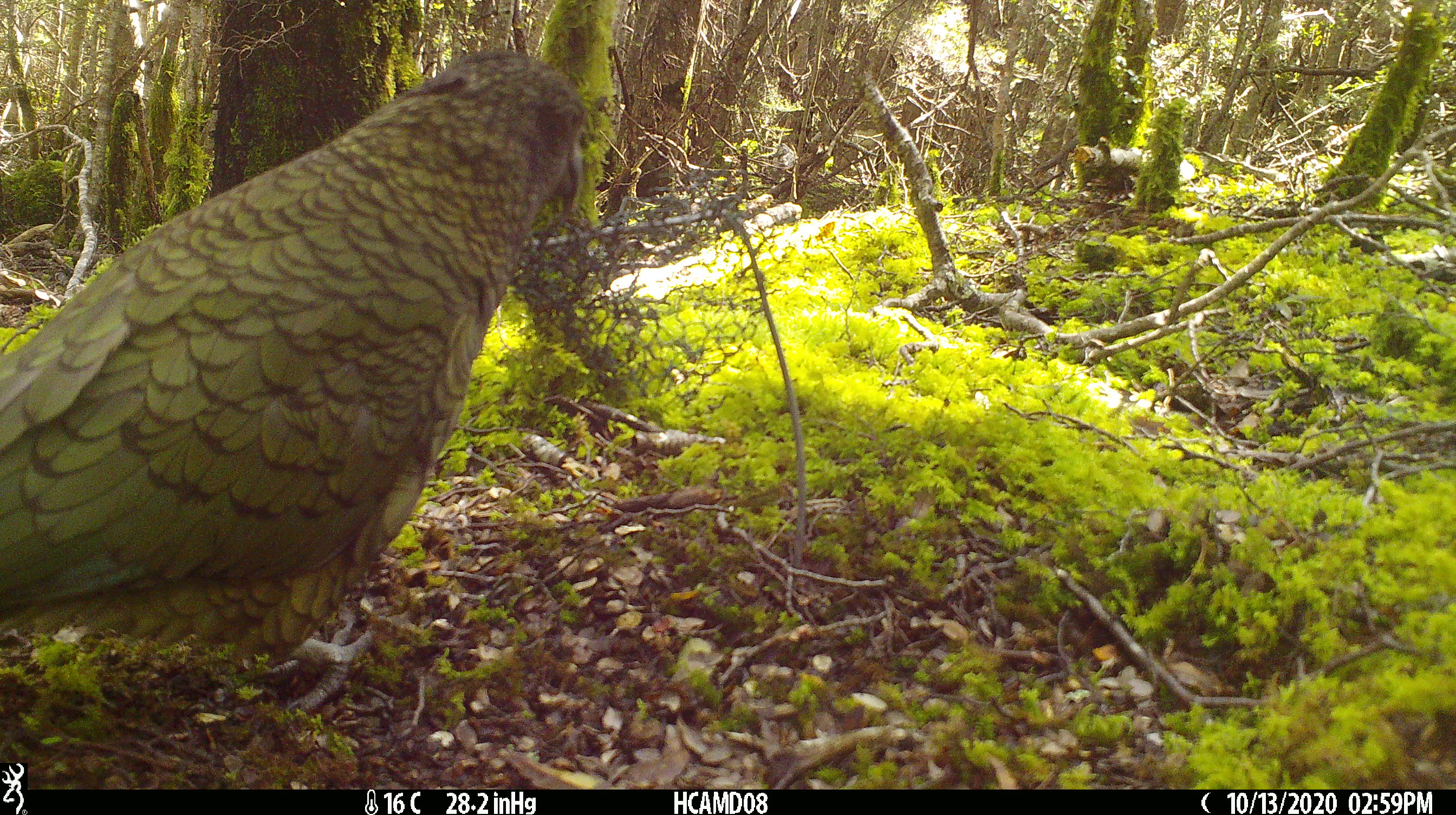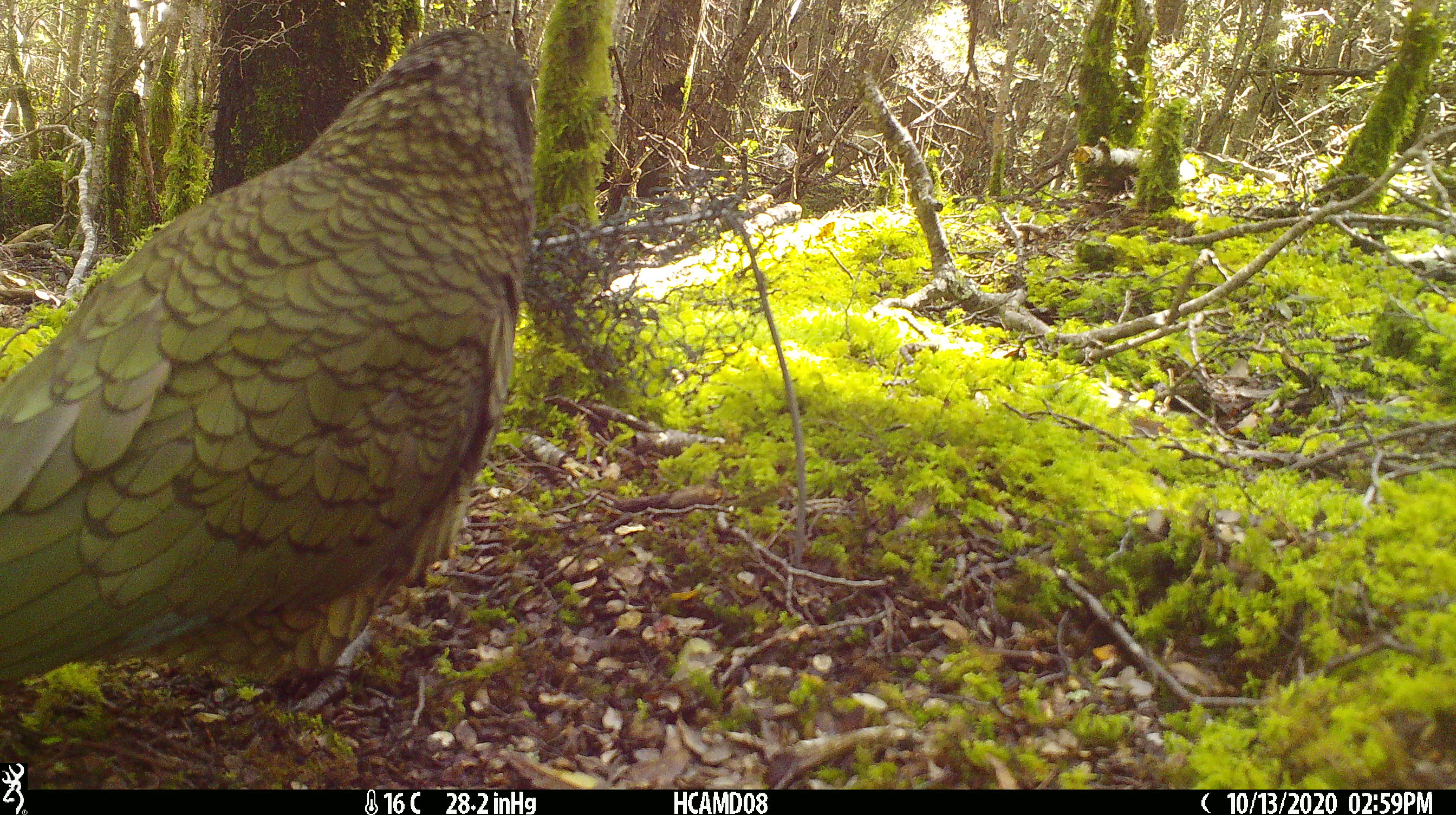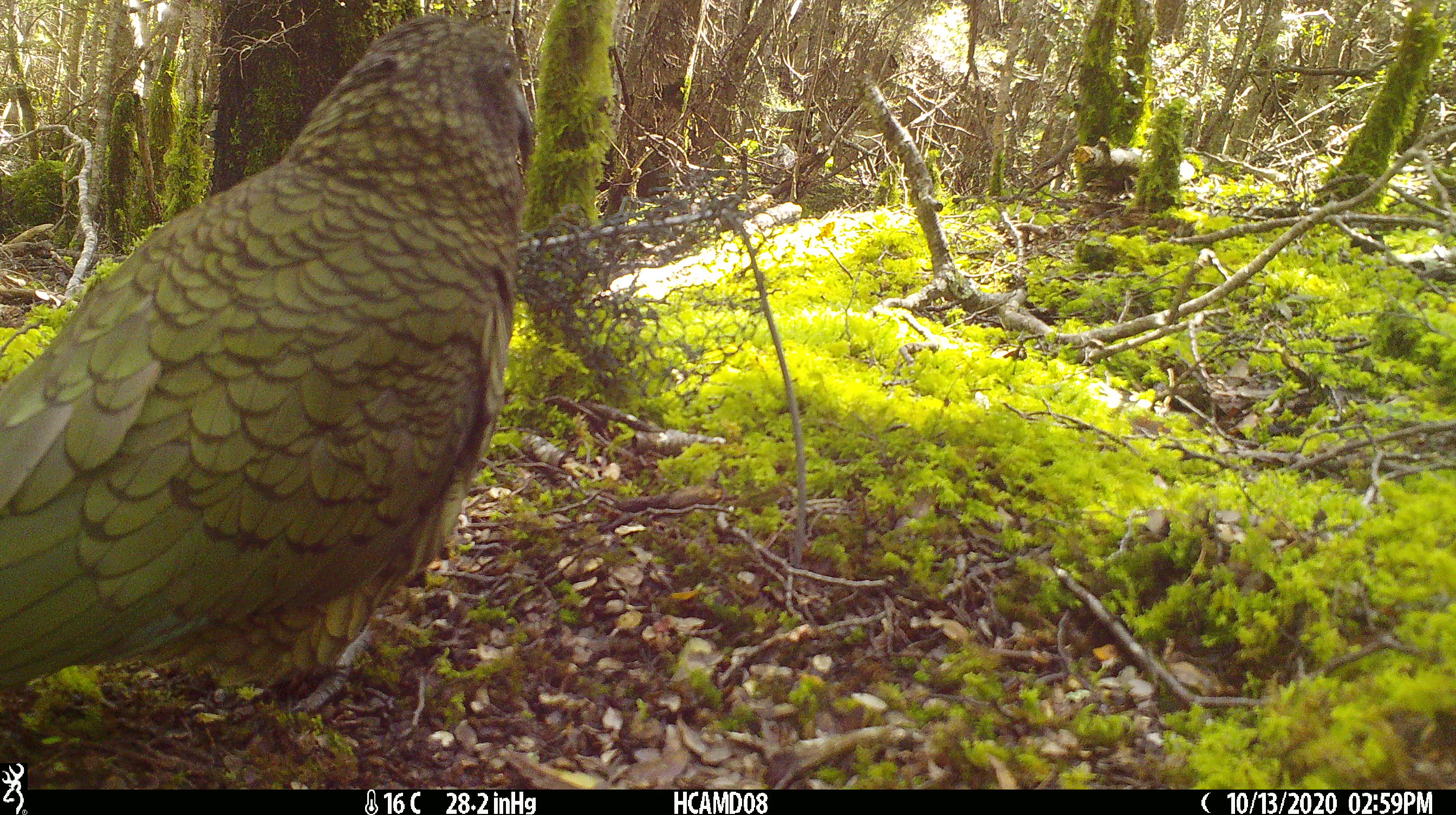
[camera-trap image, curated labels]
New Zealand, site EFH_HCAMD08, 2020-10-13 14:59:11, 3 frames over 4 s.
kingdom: Animalia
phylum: Chordata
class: Aves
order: Psittaciformes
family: Strigopidae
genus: Nestor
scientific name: Nestor notabilis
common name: kea